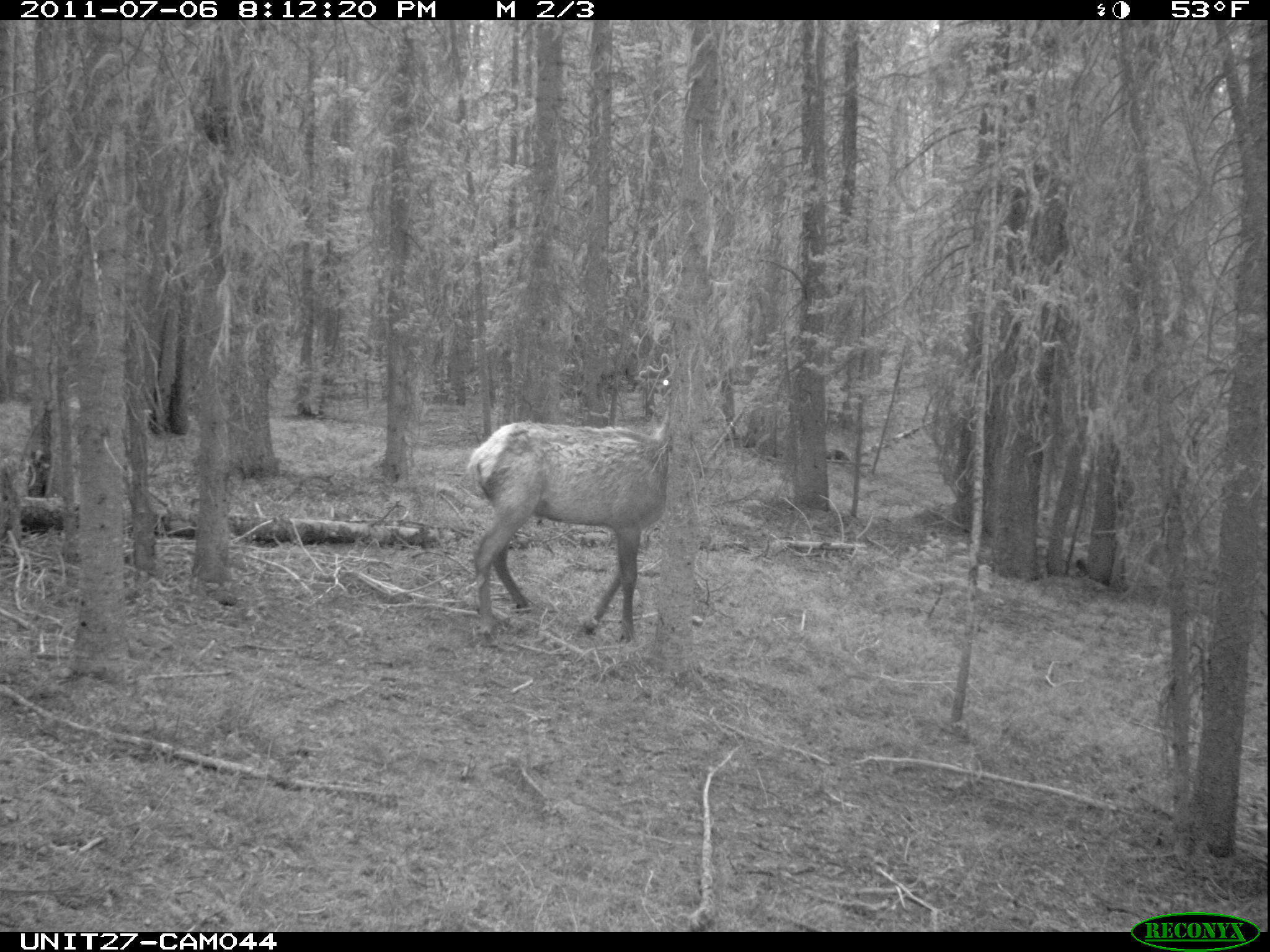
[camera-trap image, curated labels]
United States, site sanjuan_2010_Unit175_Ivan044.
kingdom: Animalia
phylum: Chordata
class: Mammalia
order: Artiodactyla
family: Cervidae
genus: Cervus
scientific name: Cervus elaphus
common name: red deer